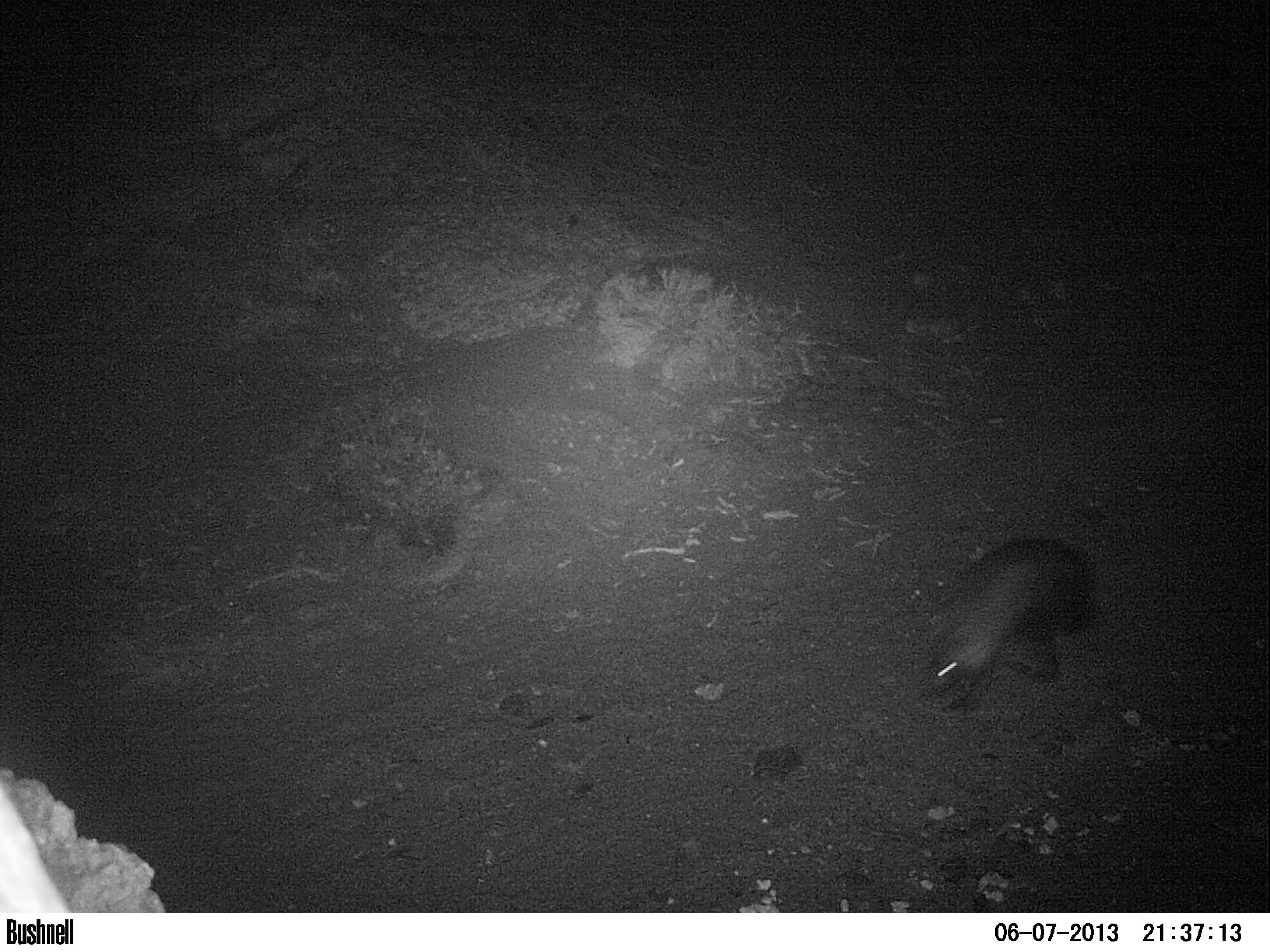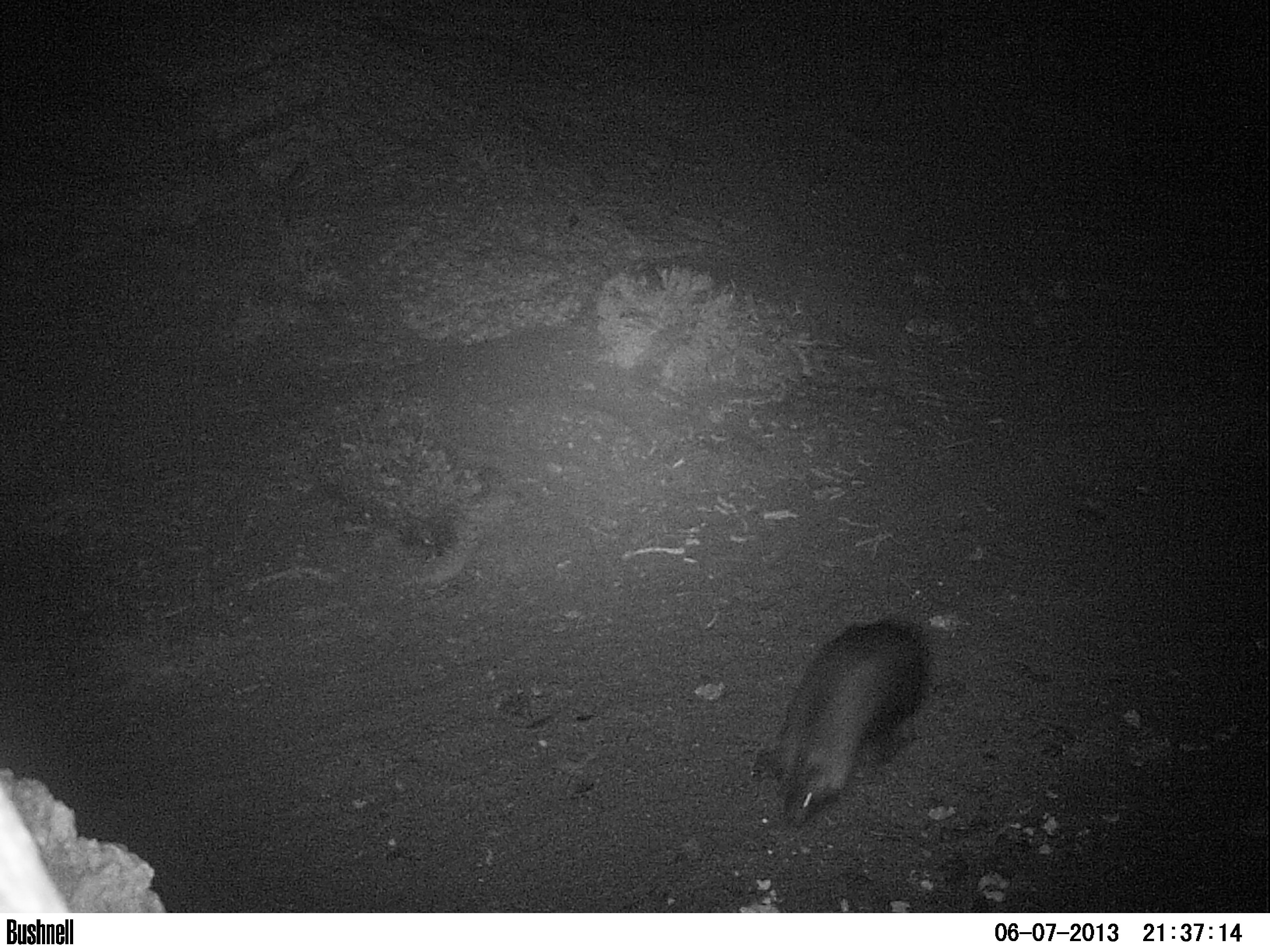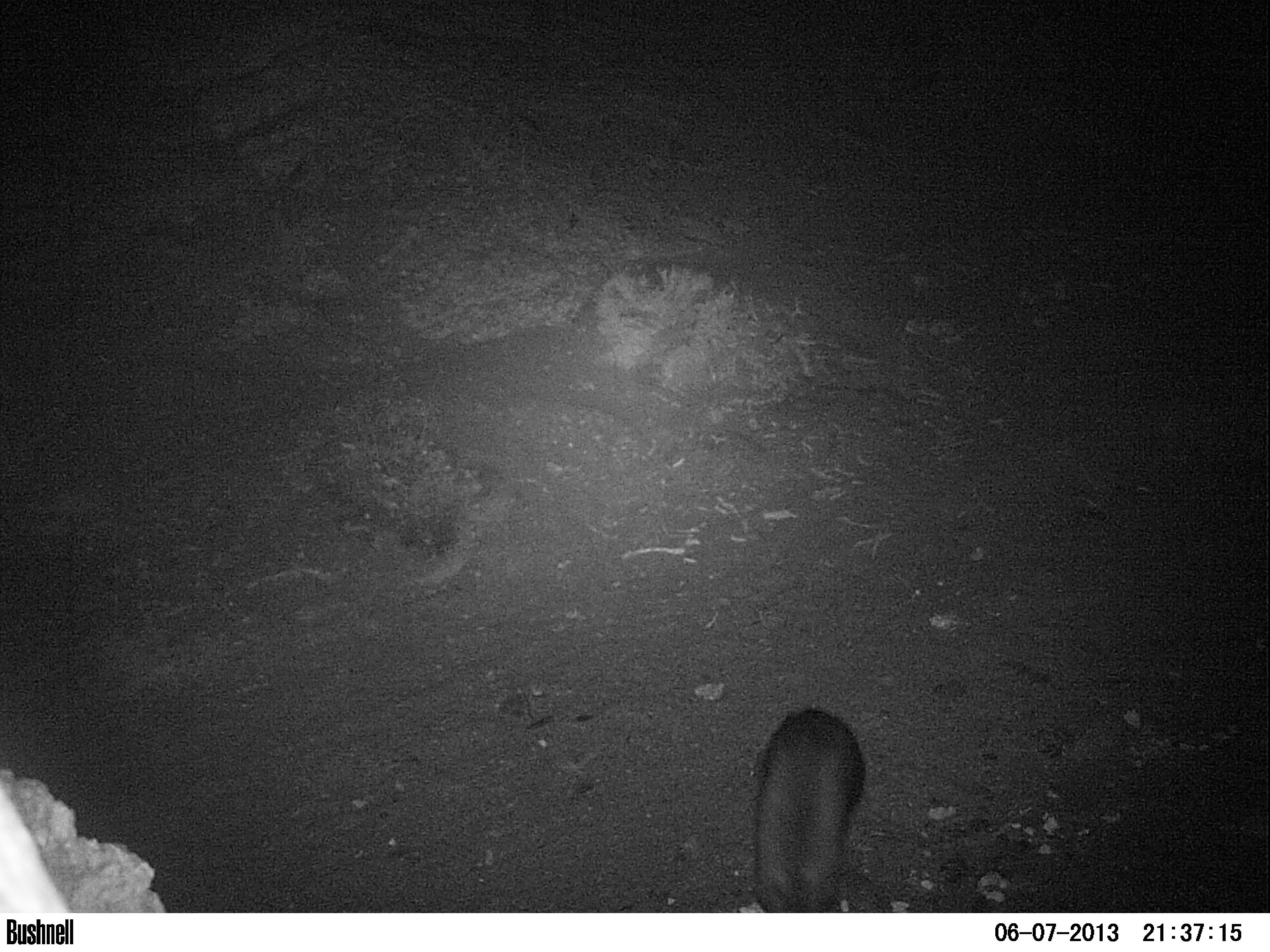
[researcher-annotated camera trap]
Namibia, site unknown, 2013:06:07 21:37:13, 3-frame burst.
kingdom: Animalia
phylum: Chordata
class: Mammalia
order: Carnivora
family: Hyaenidae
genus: Parahyaena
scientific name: Parahyaena brunnea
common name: brown hyena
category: hyaena brunnea